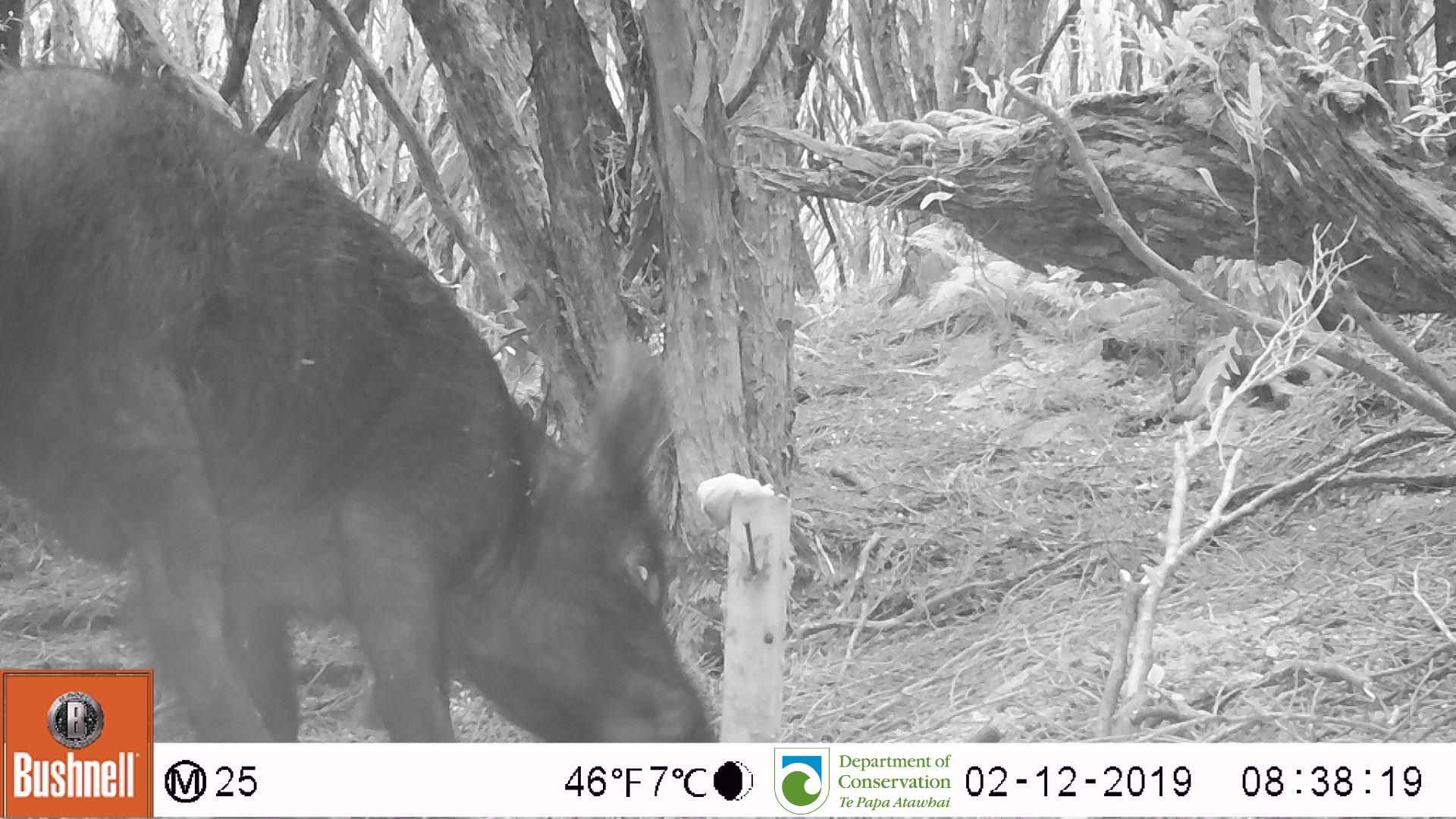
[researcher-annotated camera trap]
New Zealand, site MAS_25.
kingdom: Animalia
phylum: Chordata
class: Mammalia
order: Artiodactyla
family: Suidae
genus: Sus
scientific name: Sus scrofa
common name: pig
Pig (Sus scrofa).